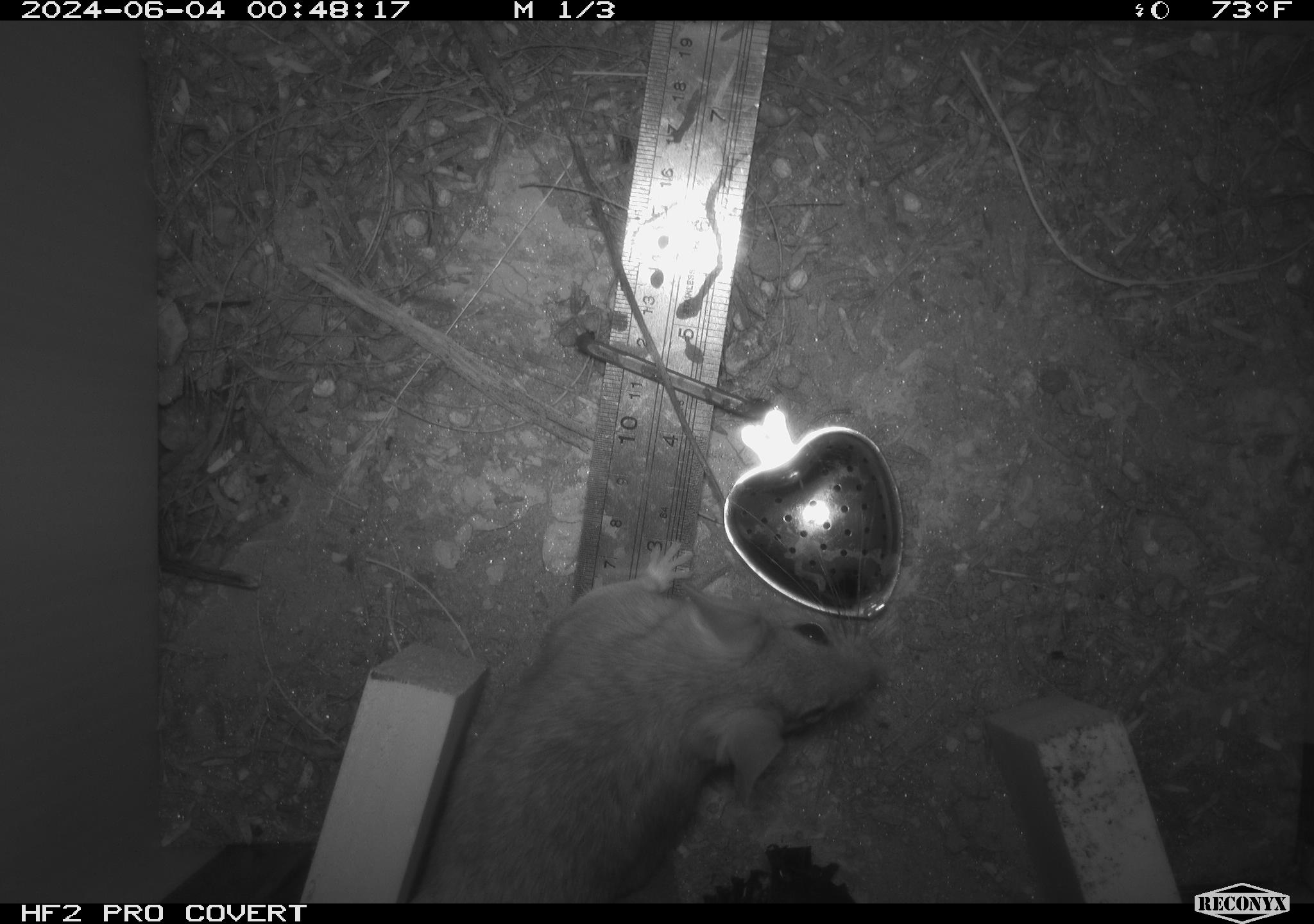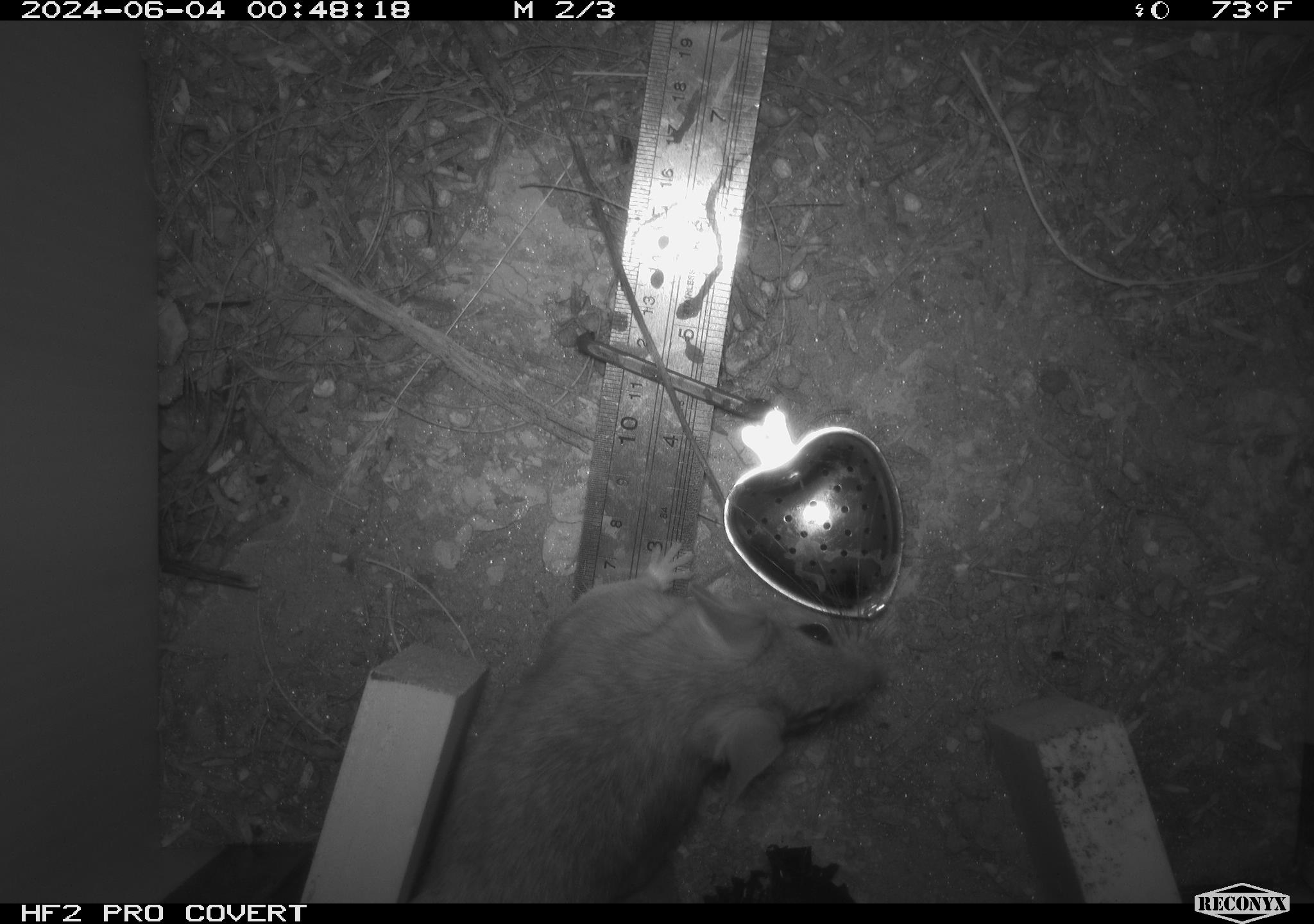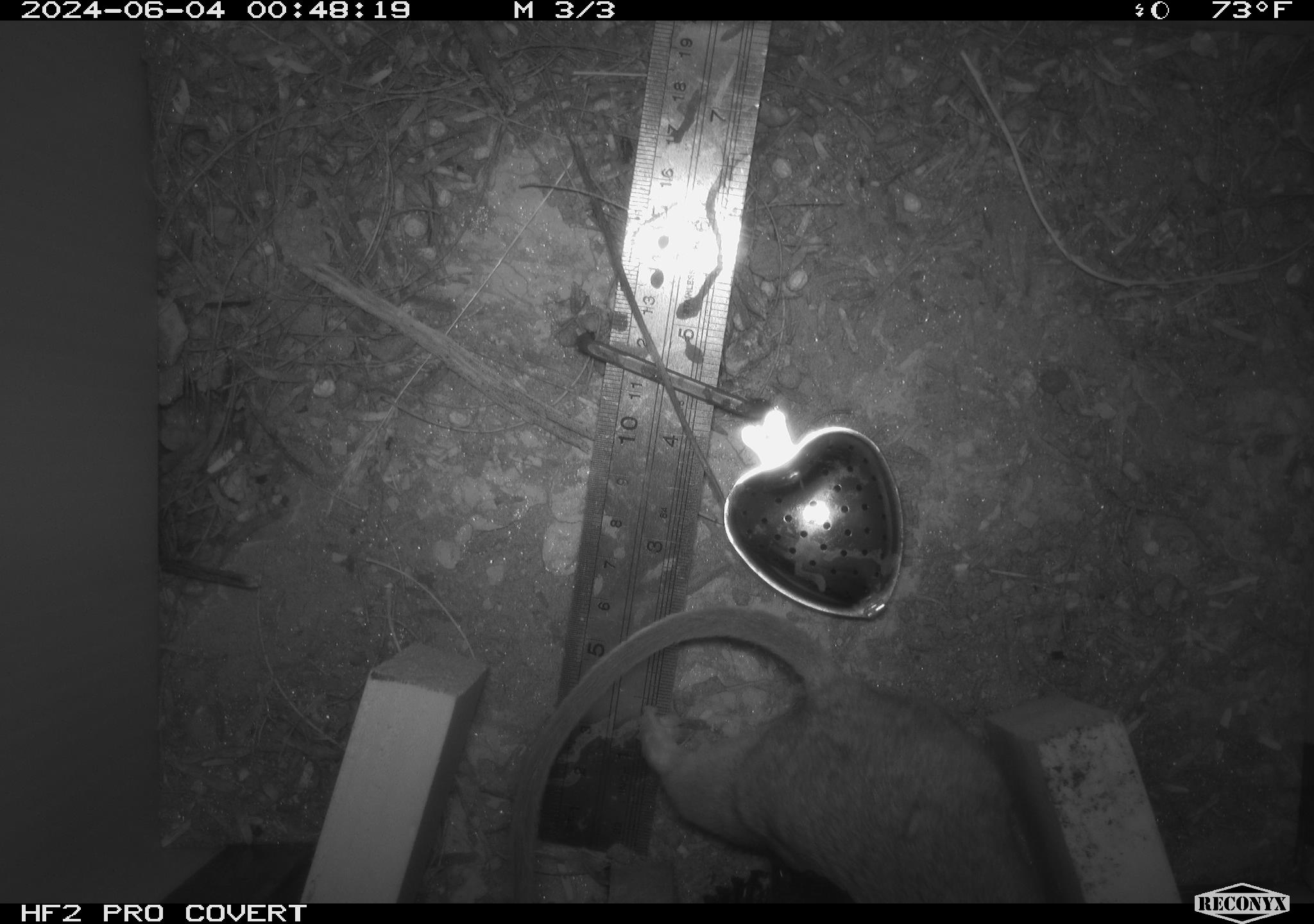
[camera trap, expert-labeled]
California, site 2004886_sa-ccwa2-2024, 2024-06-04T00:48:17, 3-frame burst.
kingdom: Animalia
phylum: Chordata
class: Mammalia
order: Rodentia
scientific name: Rodentia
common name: woodrat or rat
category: woodrat or rat species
Woodrat or rat species (woodrat or rat) (Rodentia).